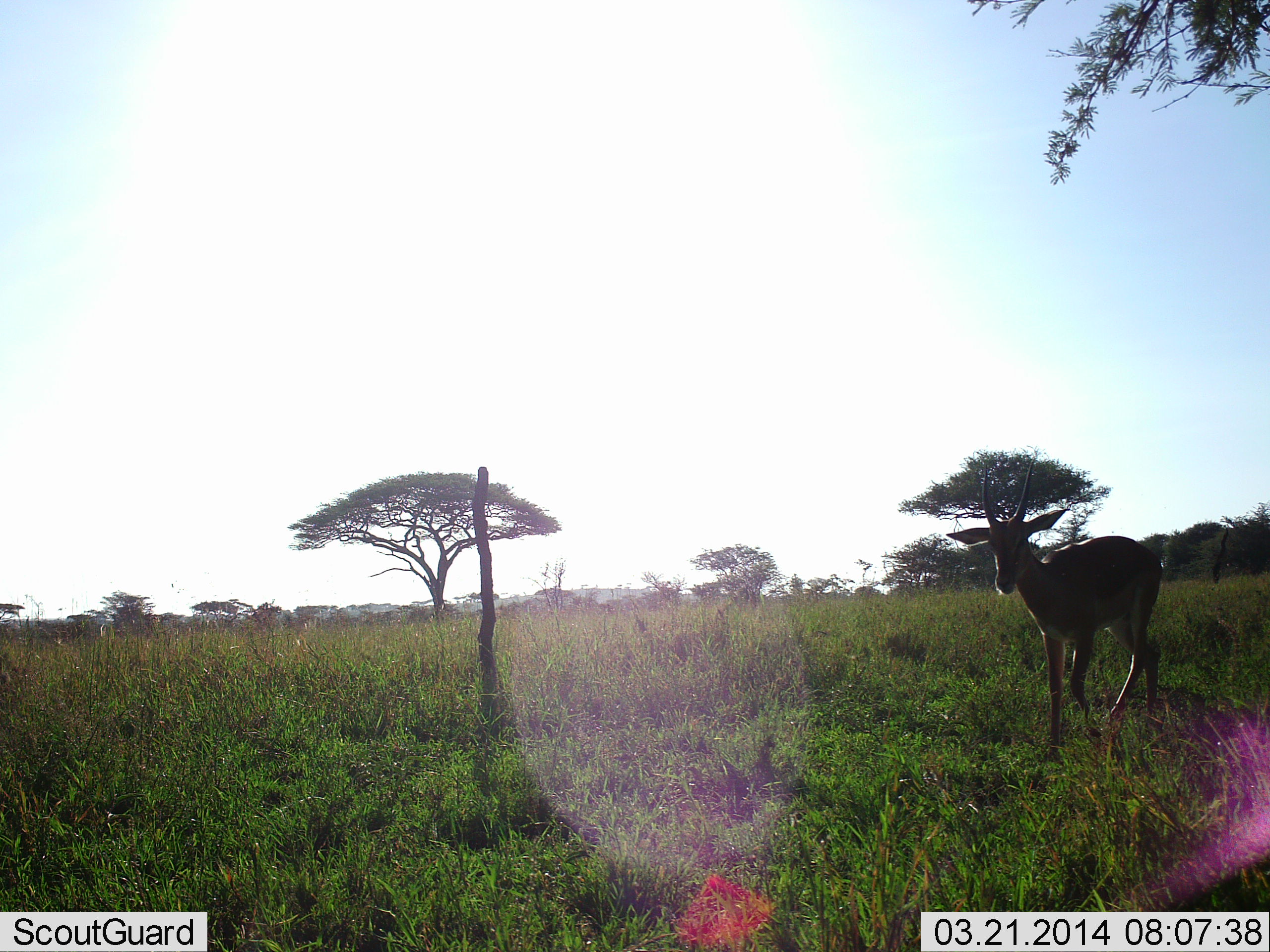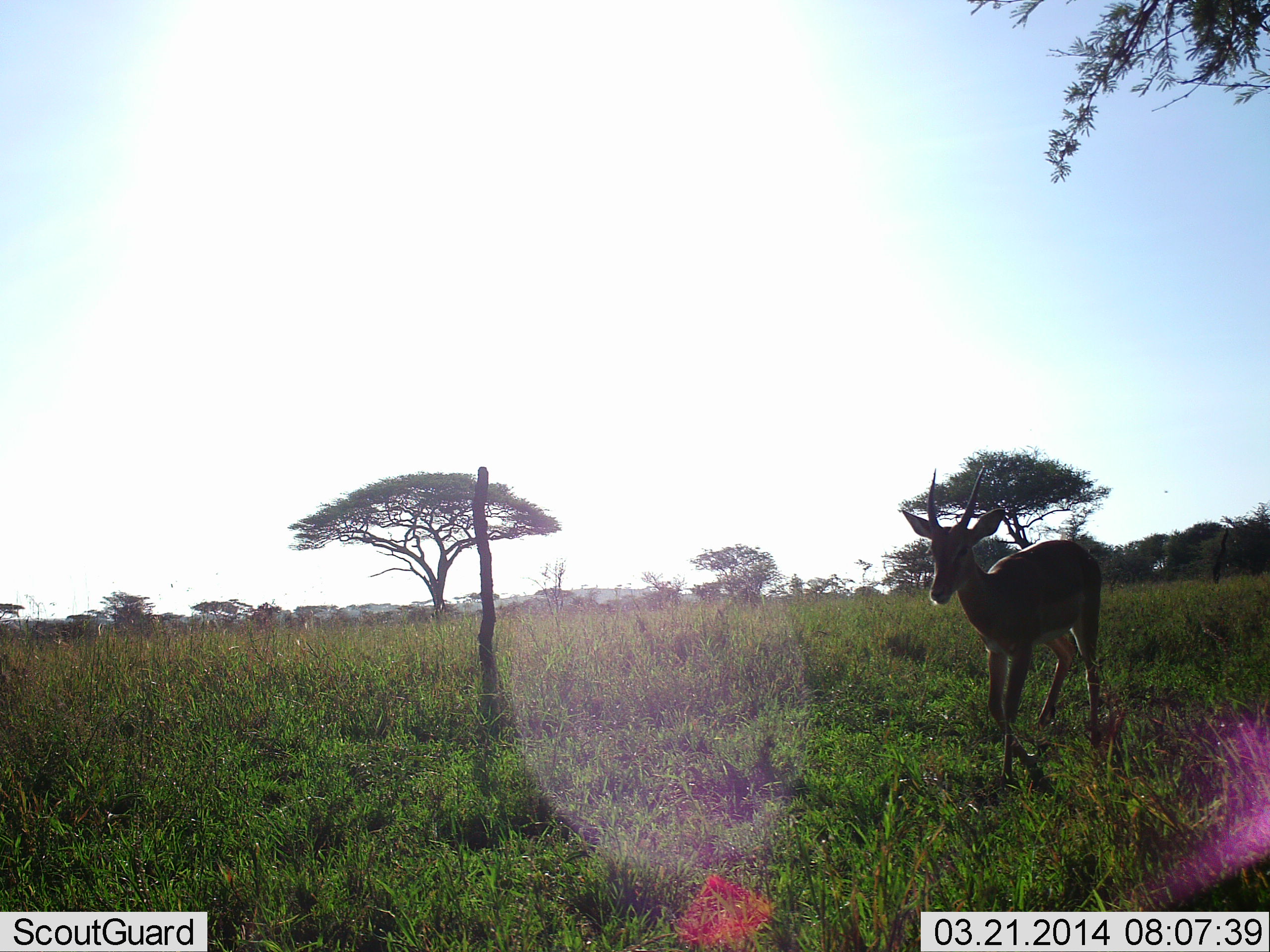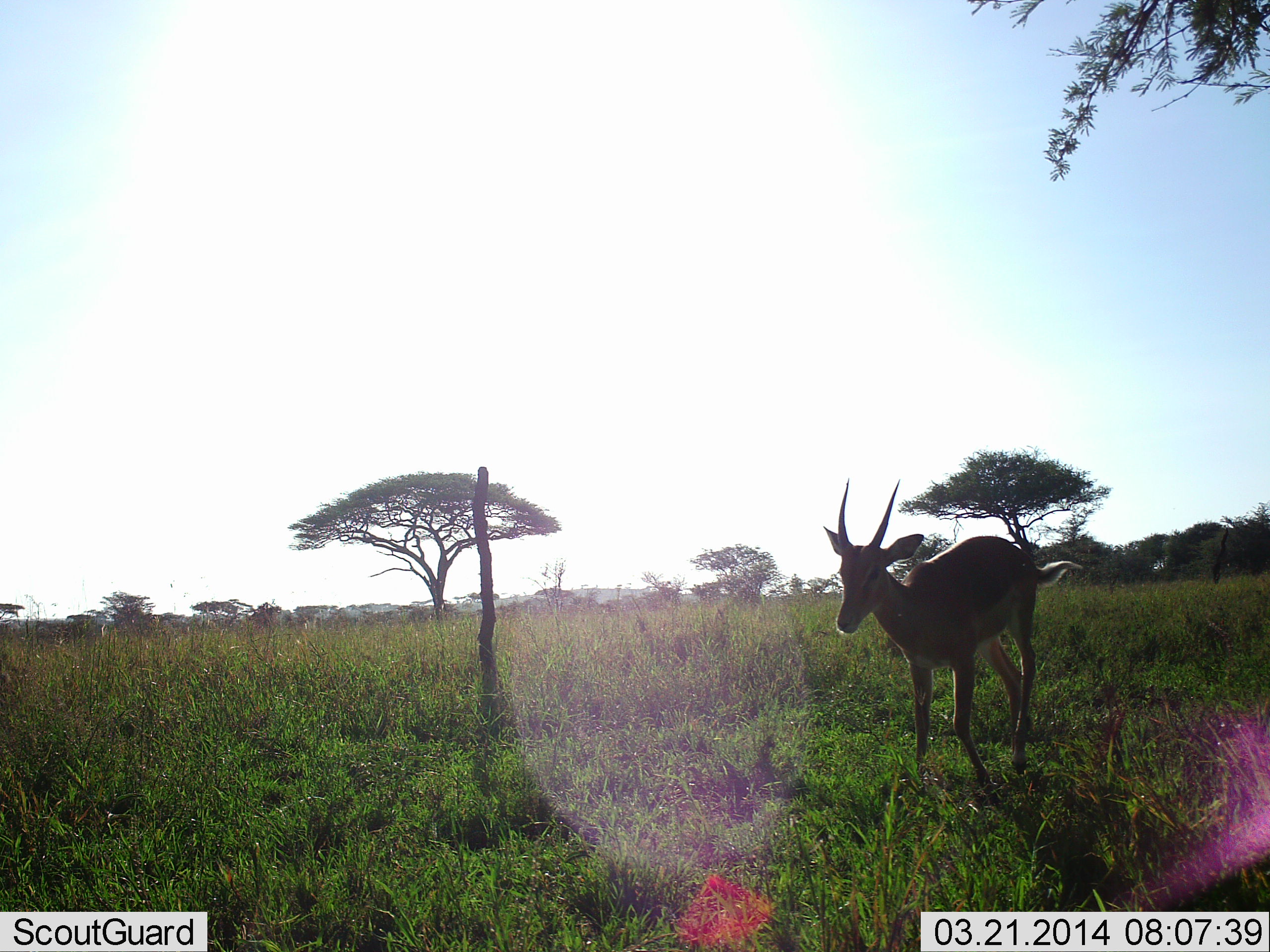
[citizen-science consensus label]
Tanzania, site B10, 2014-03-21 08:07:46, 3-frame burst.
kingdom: Animalia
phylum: Chordata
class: Mammalia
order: Artiodactyla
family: Bovidae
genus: Nanger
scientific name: Nanger granti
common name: grant's gazelle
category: gazellegrants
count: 1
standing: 16%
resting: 0%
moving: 84%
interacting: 0%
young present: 3%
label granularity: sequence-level